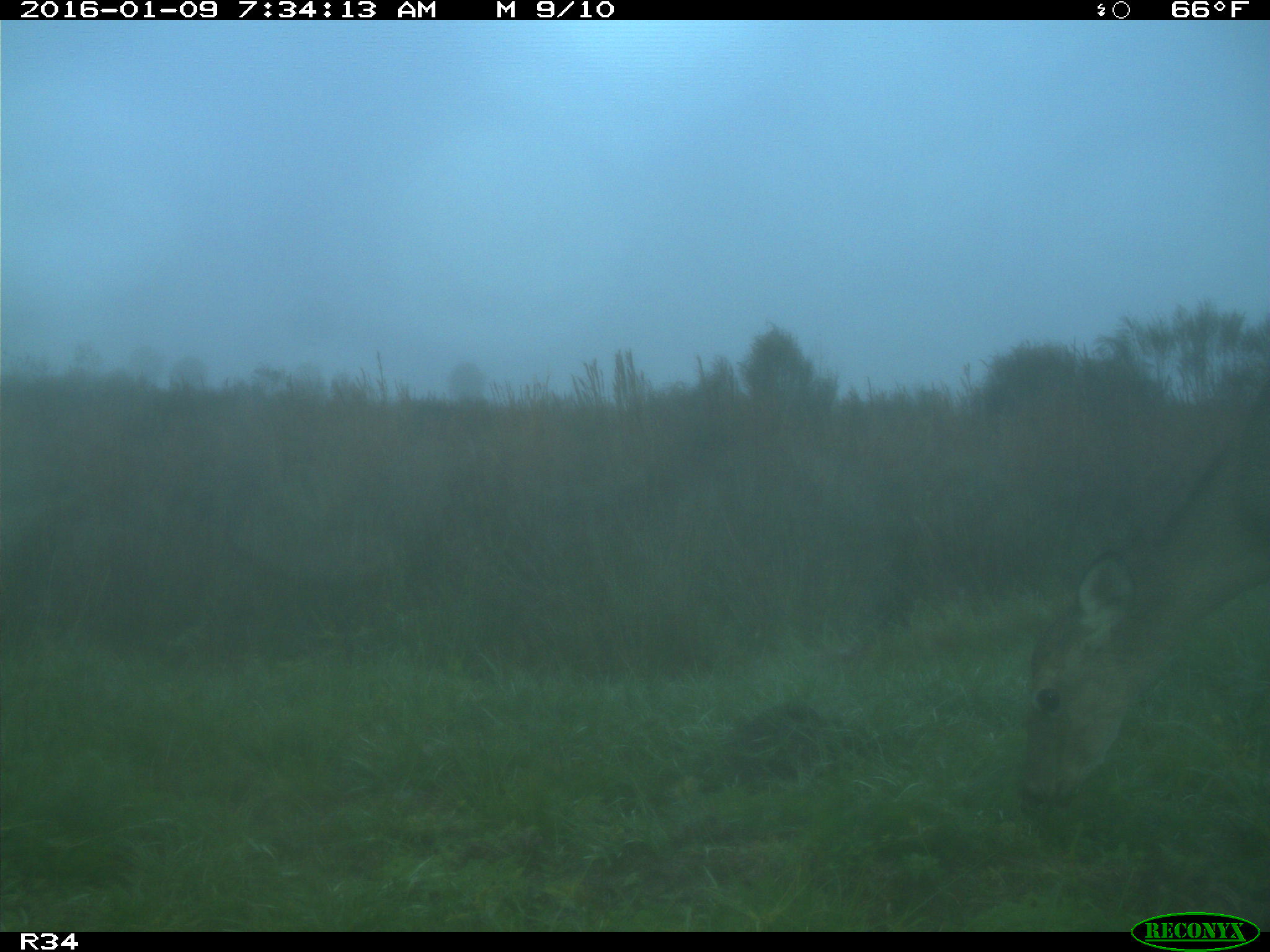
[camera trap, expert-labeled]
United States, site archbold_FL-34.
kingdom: Animalia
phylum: Chordata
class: Mammalia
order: Artiodactyla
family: Cervidae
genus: Odocoileus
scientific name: Odocoileus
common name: deer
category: unidentified deer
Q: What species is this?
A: Unidentified deer (deer) (Odocoileus).